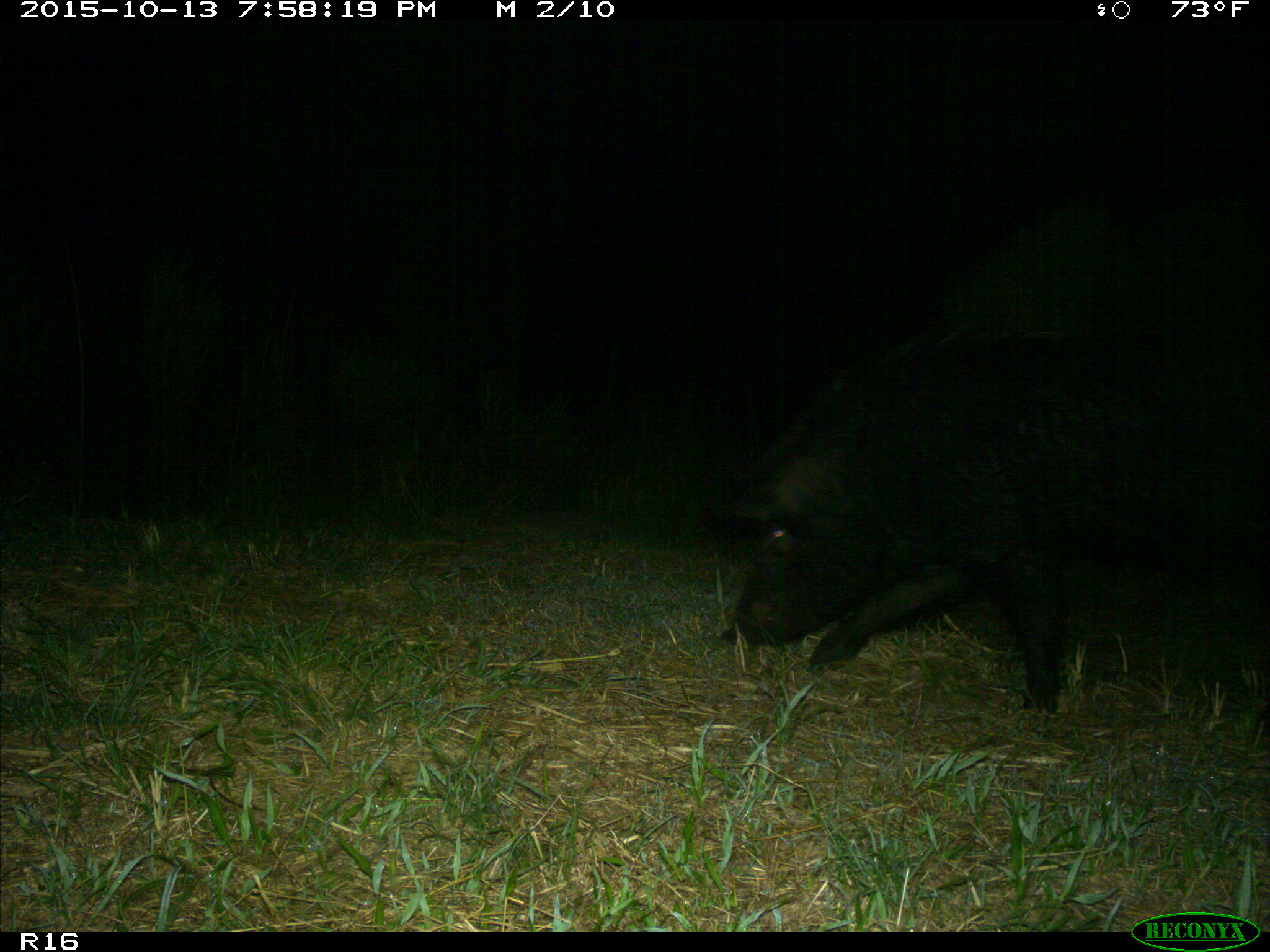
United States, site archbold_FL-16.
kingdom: Animalia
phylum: Chordata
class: Mammalia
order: Artiodactyla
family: Suidae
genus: Sus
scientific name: Sus scrofa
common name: wild boar